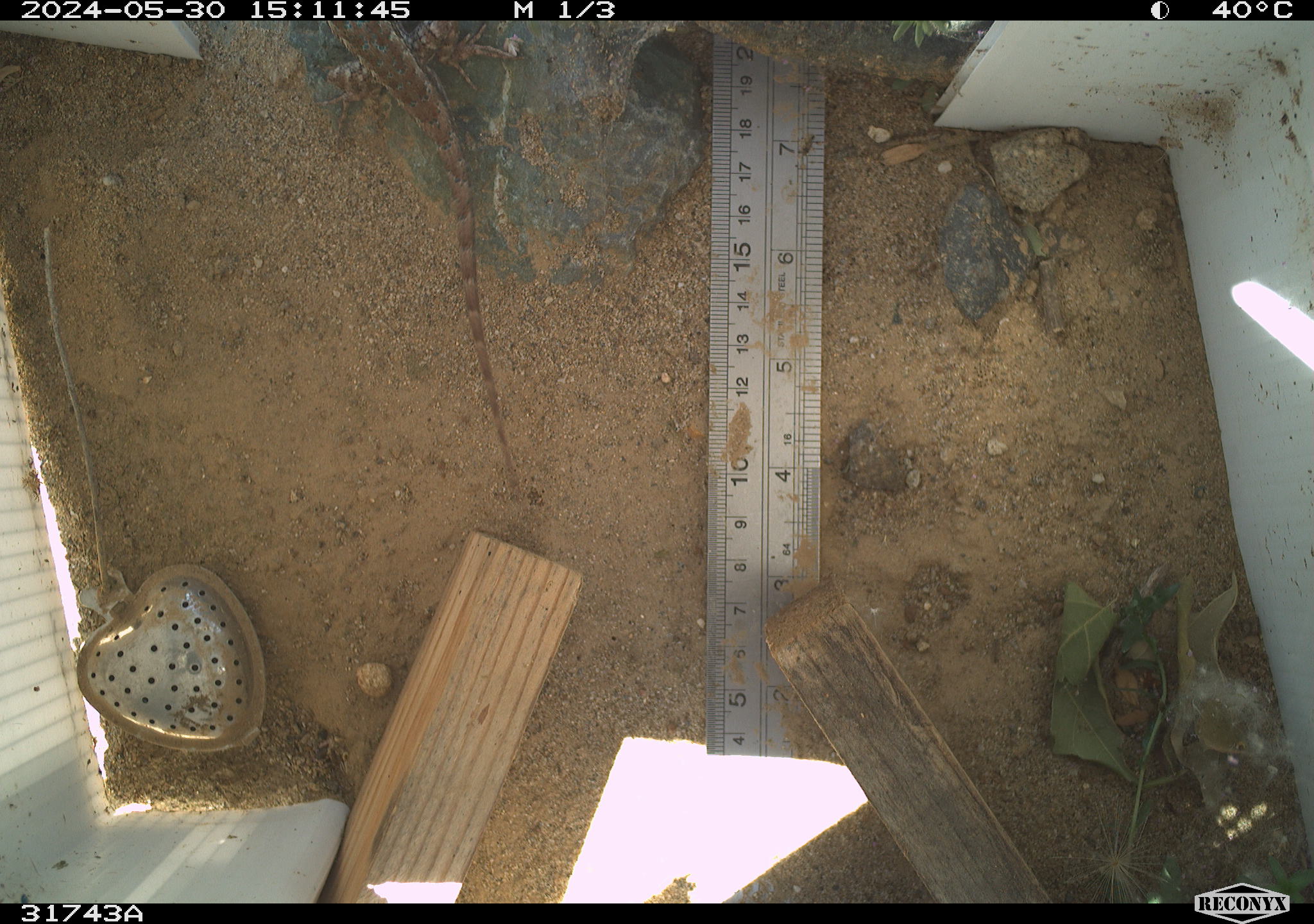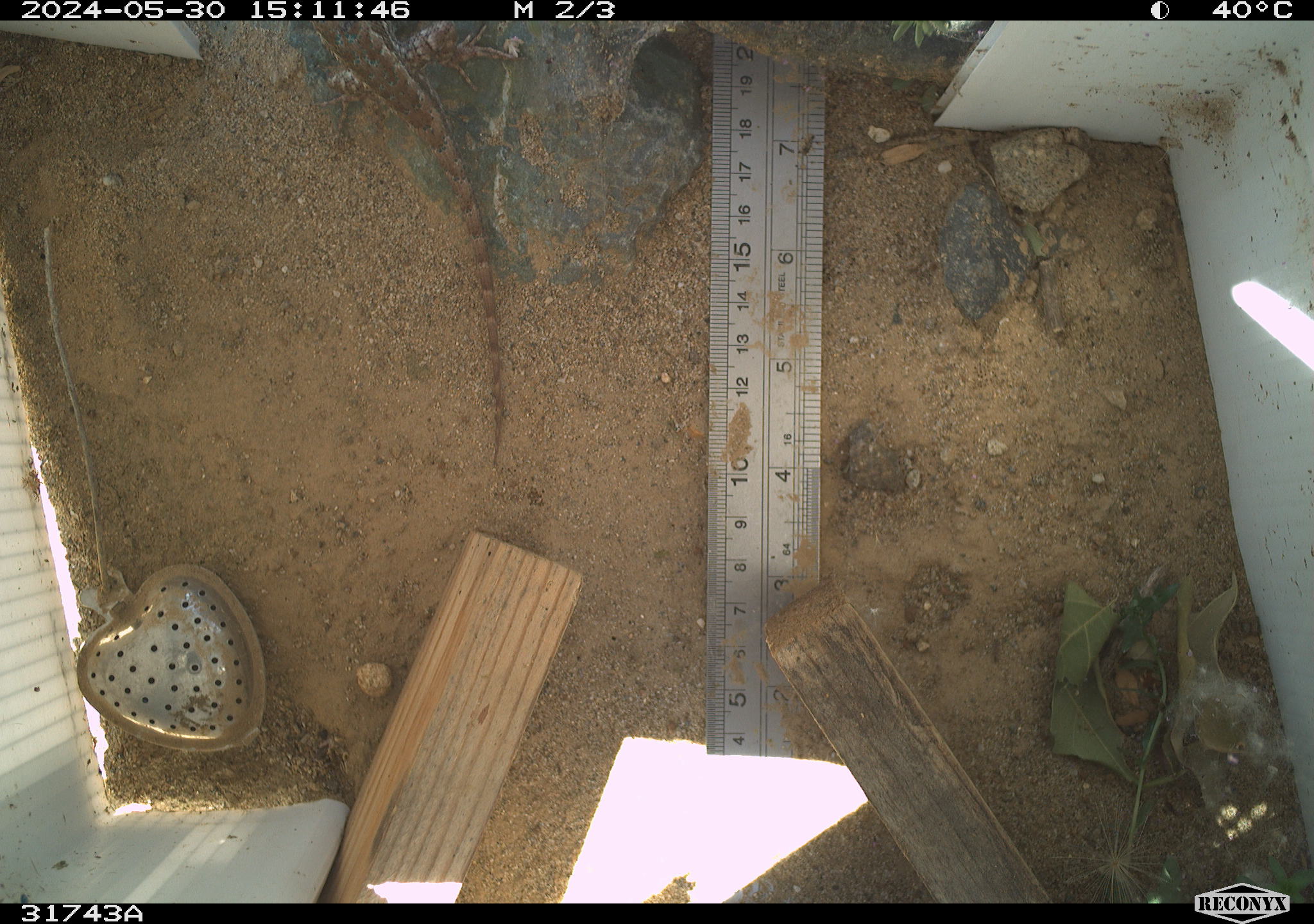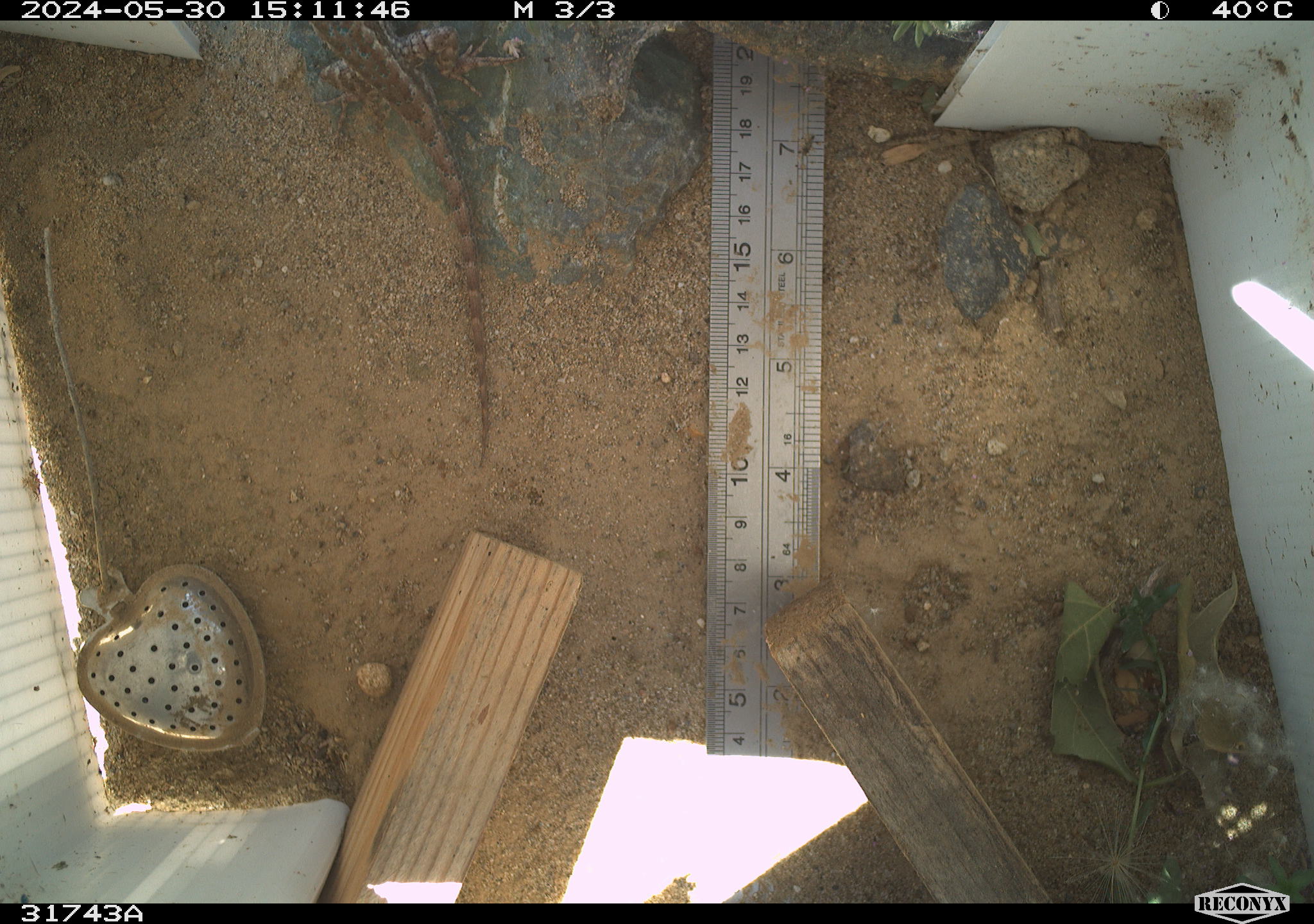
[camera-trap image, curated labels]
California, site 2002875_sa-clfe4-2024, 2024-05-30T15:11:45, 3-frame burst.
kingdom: Animalia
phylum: Chordata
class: Reptilia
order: Squamata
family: Phrynosomatidae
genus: Sceloporus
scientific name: Sceloporus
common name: spiny lizards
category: sceloporus species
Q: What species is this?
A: Sceloporus species (spiny lizards) (Sceloporus).